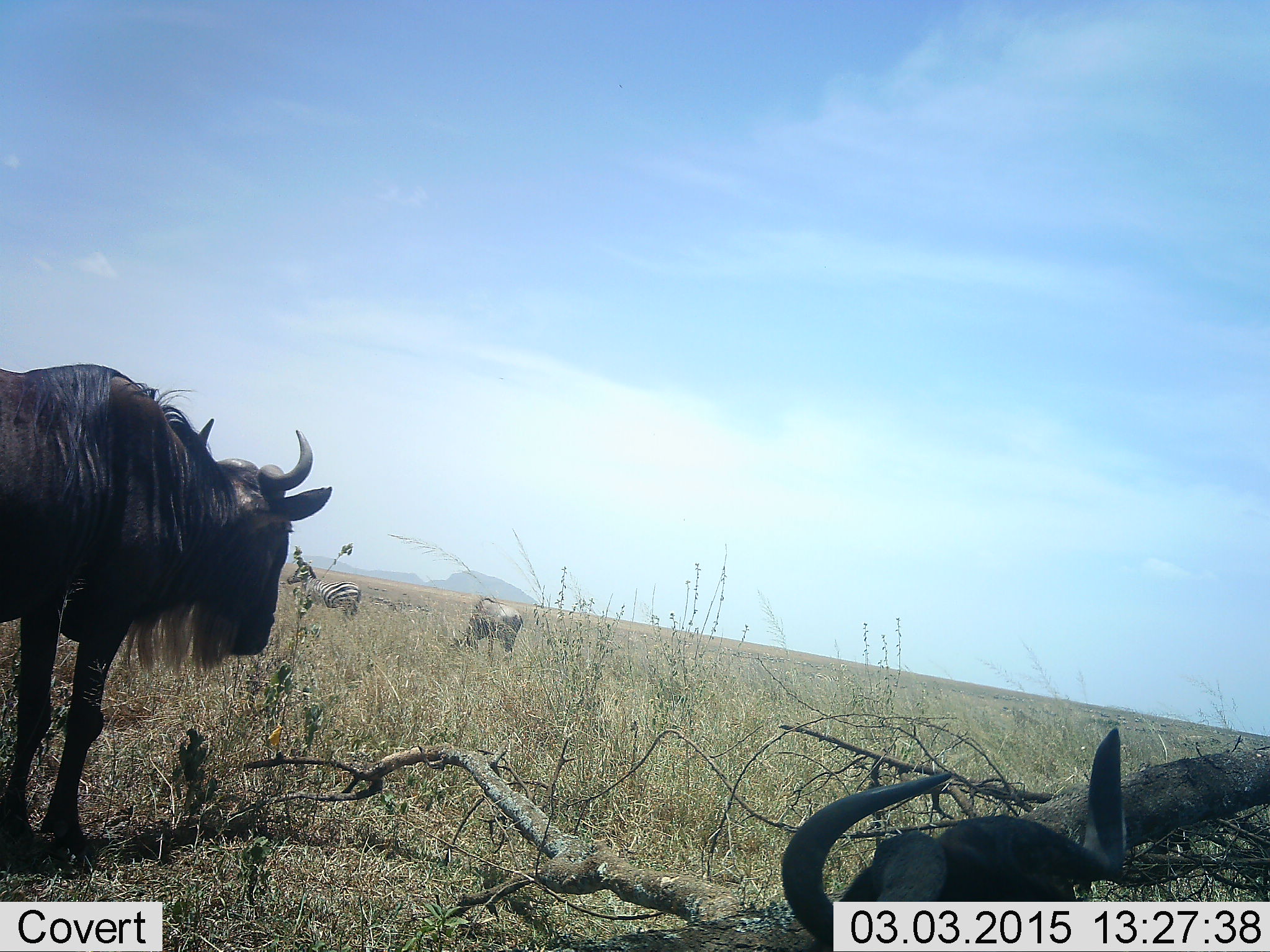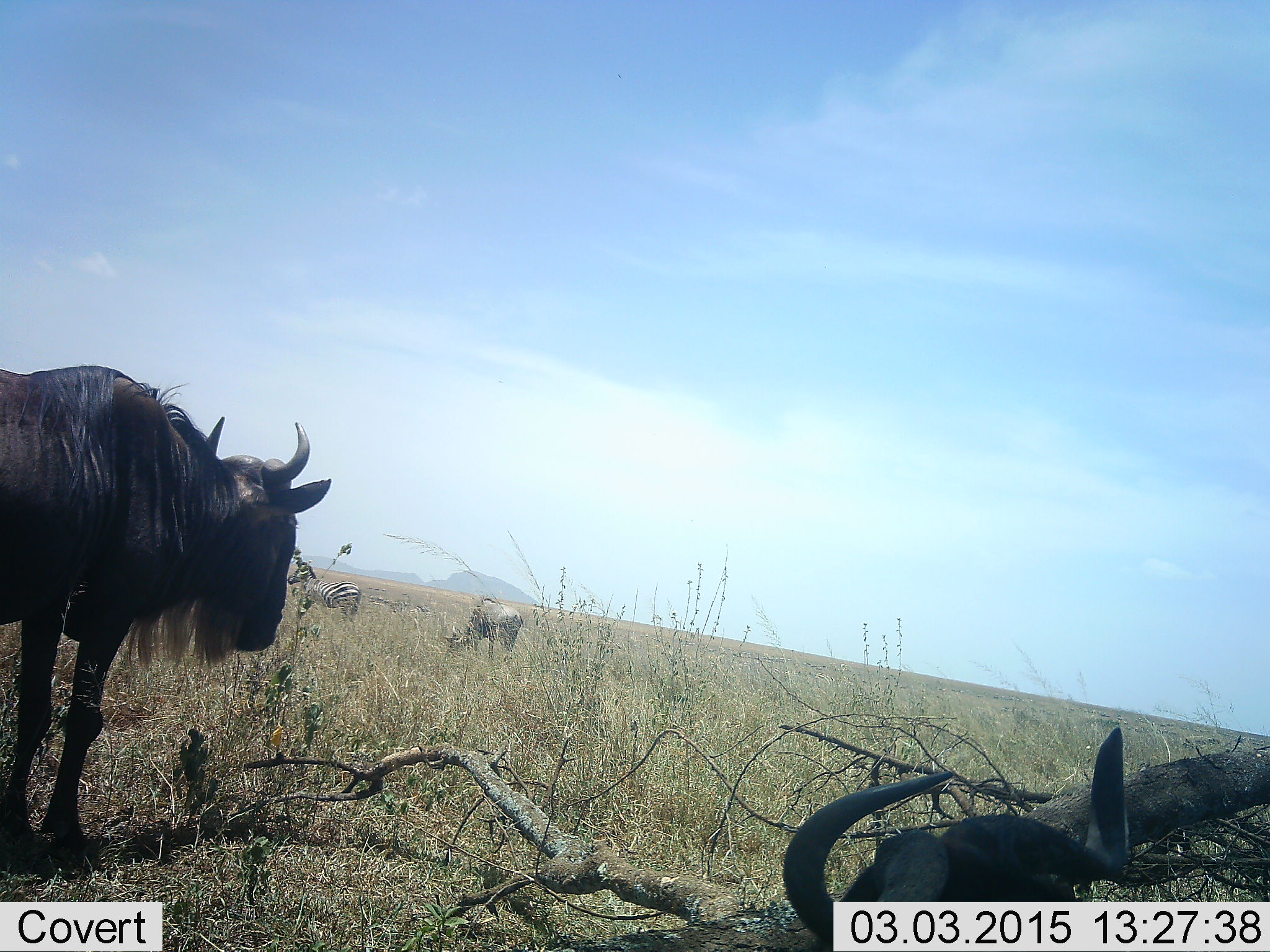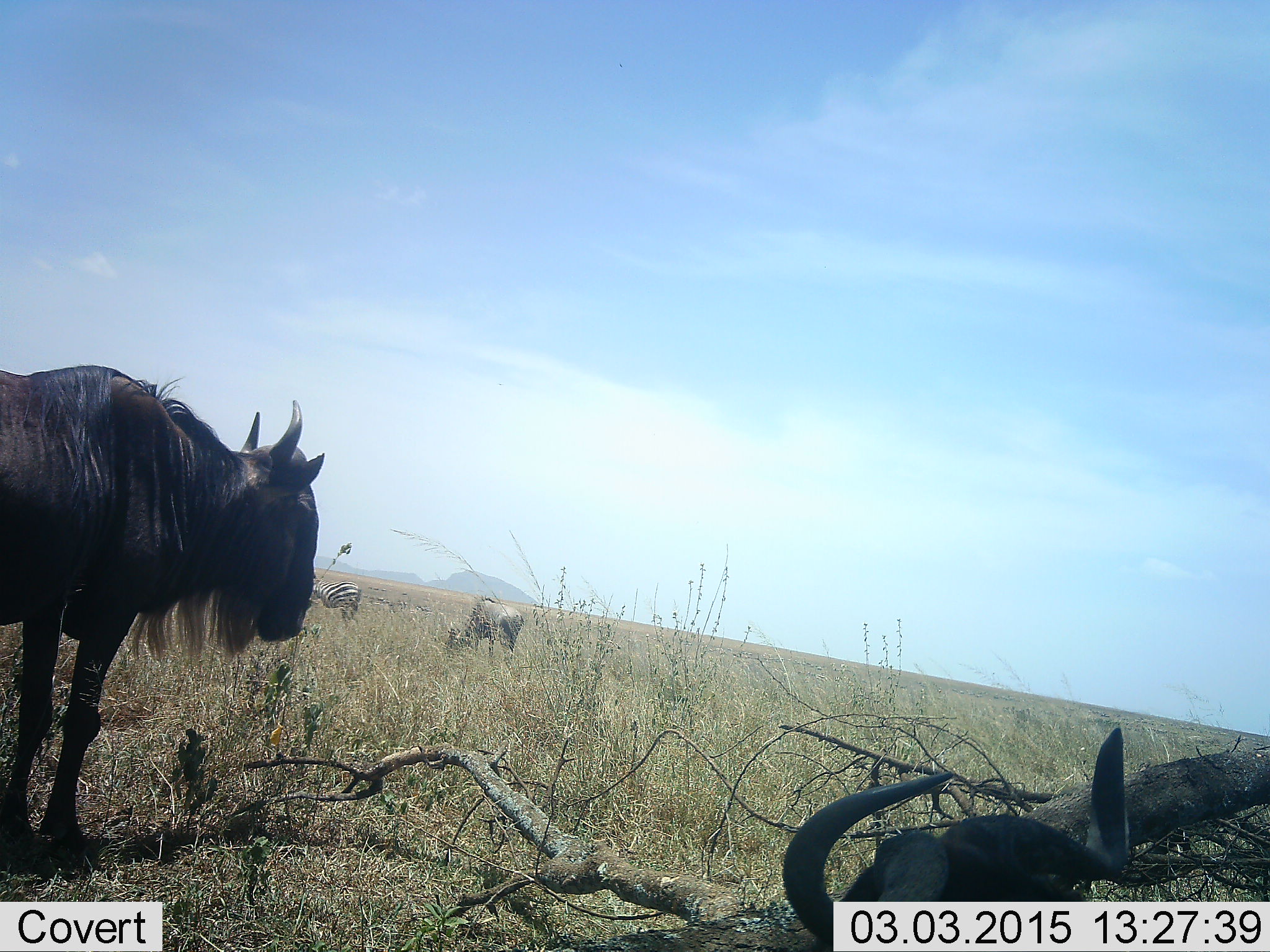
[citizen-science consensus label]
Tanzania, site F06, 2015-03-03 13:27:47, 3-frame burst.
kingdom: Animalia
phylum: Chordata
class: Mammalia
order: Artiodactyla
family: Bovidae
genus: Connochaetes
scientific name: Connochaetes taurinus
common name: blue wildebeest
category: wildebeest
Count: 3.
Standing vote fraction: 93%.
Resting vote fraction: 71%.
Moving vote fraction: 0%.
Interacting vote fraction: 0%.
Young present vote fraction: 0%.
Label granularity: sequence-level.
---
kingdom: Animalia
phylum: Chordata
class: Mammalia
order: Perissodactyla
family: Equidae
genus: Equus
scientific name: Equus quagga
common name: plains zebra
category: zebra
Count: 1.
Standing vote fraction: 82%.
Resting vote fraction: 0%.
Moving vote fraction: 0%.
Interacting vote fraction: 0%.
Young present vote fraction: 0%.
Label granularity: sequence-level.